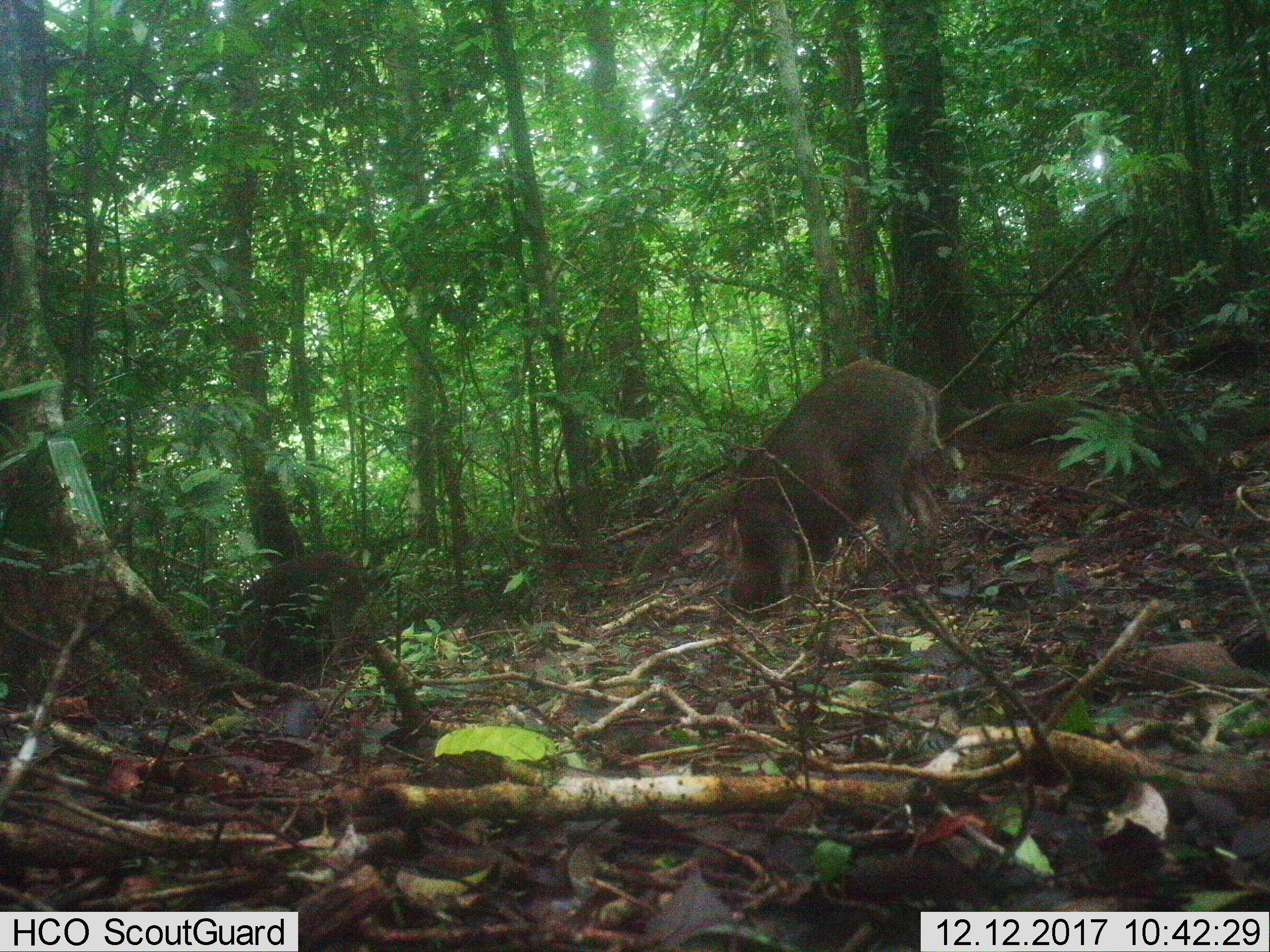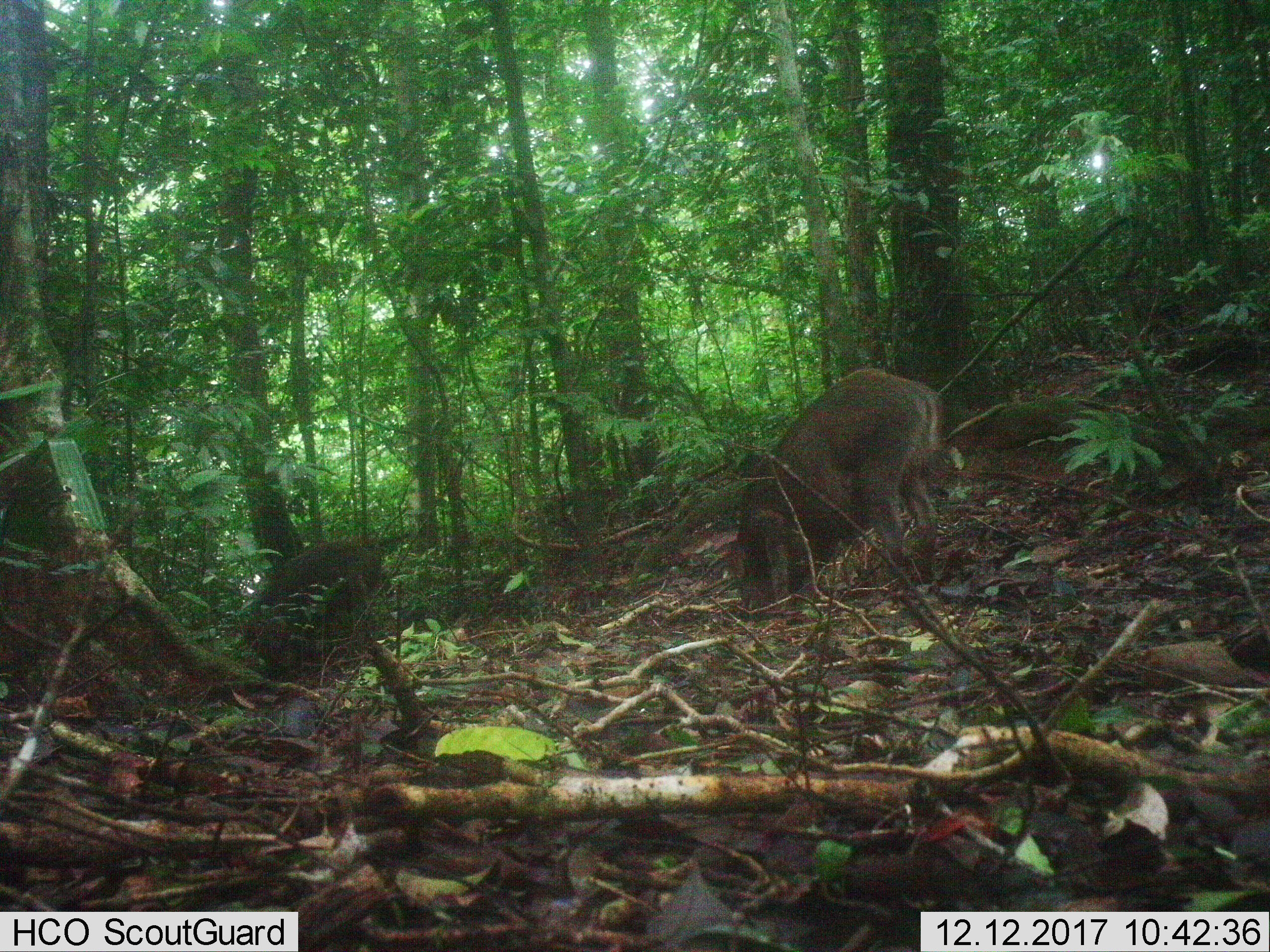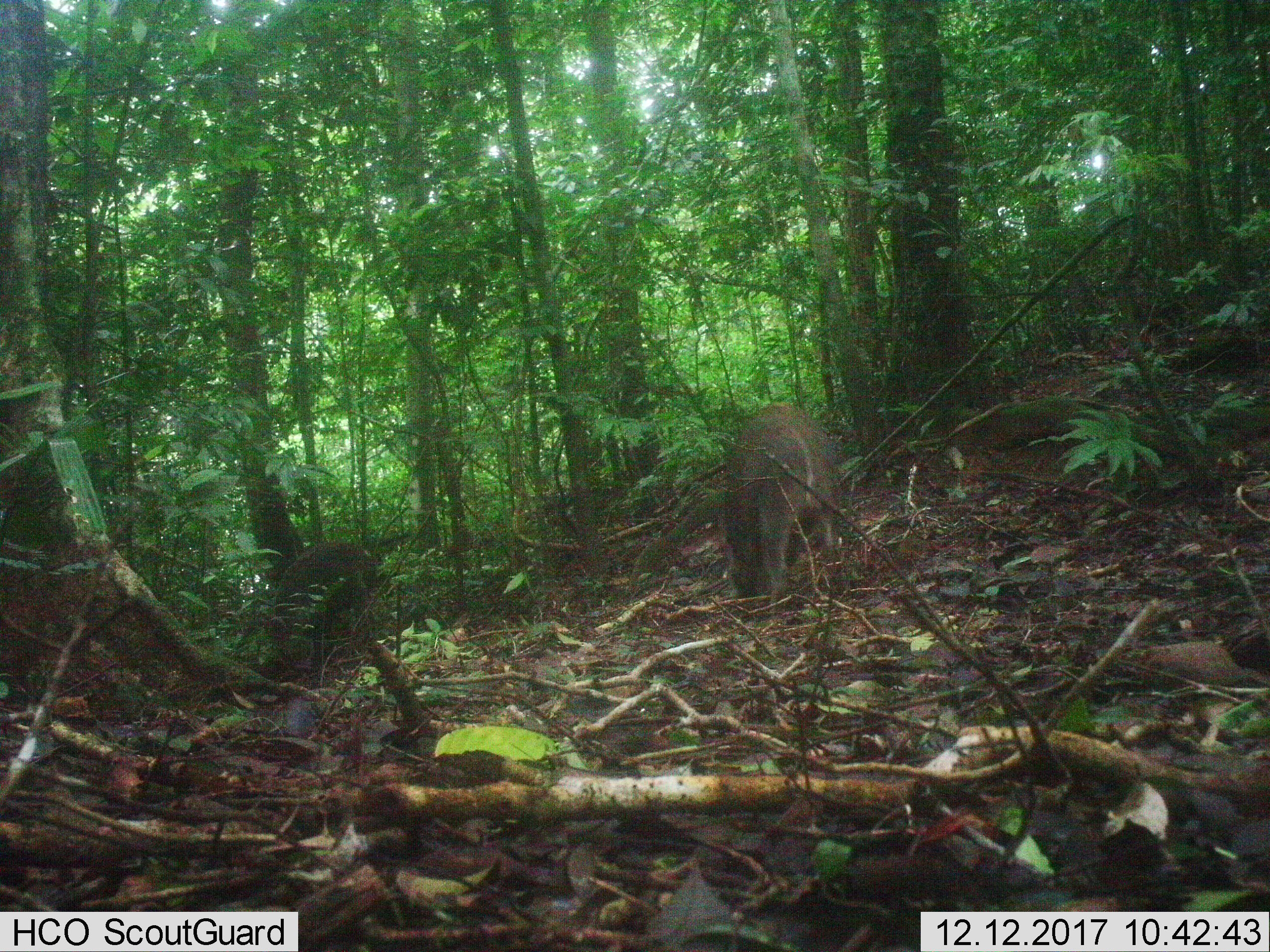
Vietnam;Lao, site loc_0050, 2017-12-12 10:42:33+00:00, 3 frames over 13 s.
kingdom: Animalia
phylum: Chordata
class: Mammalia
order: Artiodactyla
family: Suidae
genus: Sus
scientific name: Sus scrofa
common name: eurasian wild pig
Eurasian wild pig (Sus scrofa). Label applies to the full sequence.